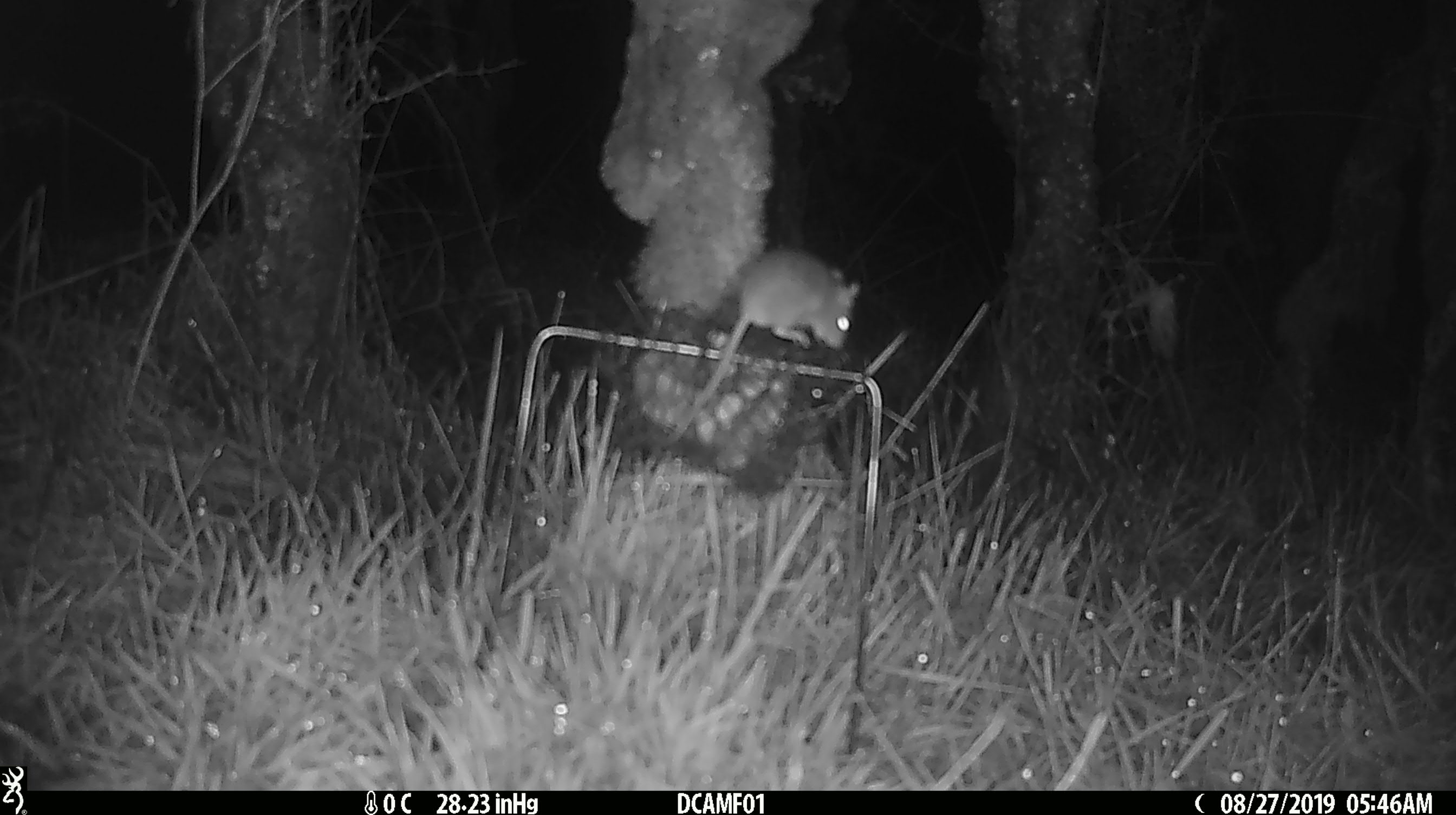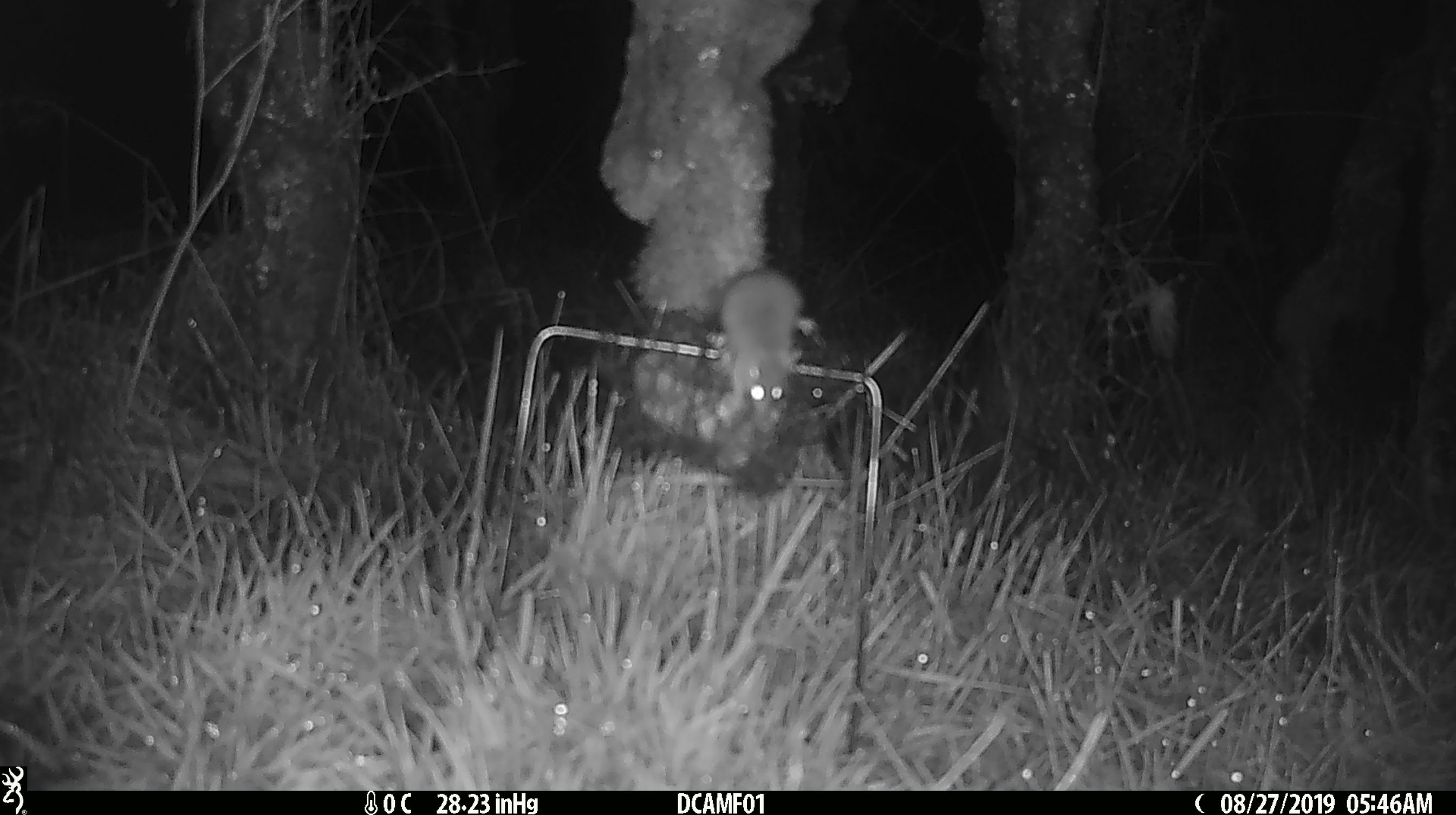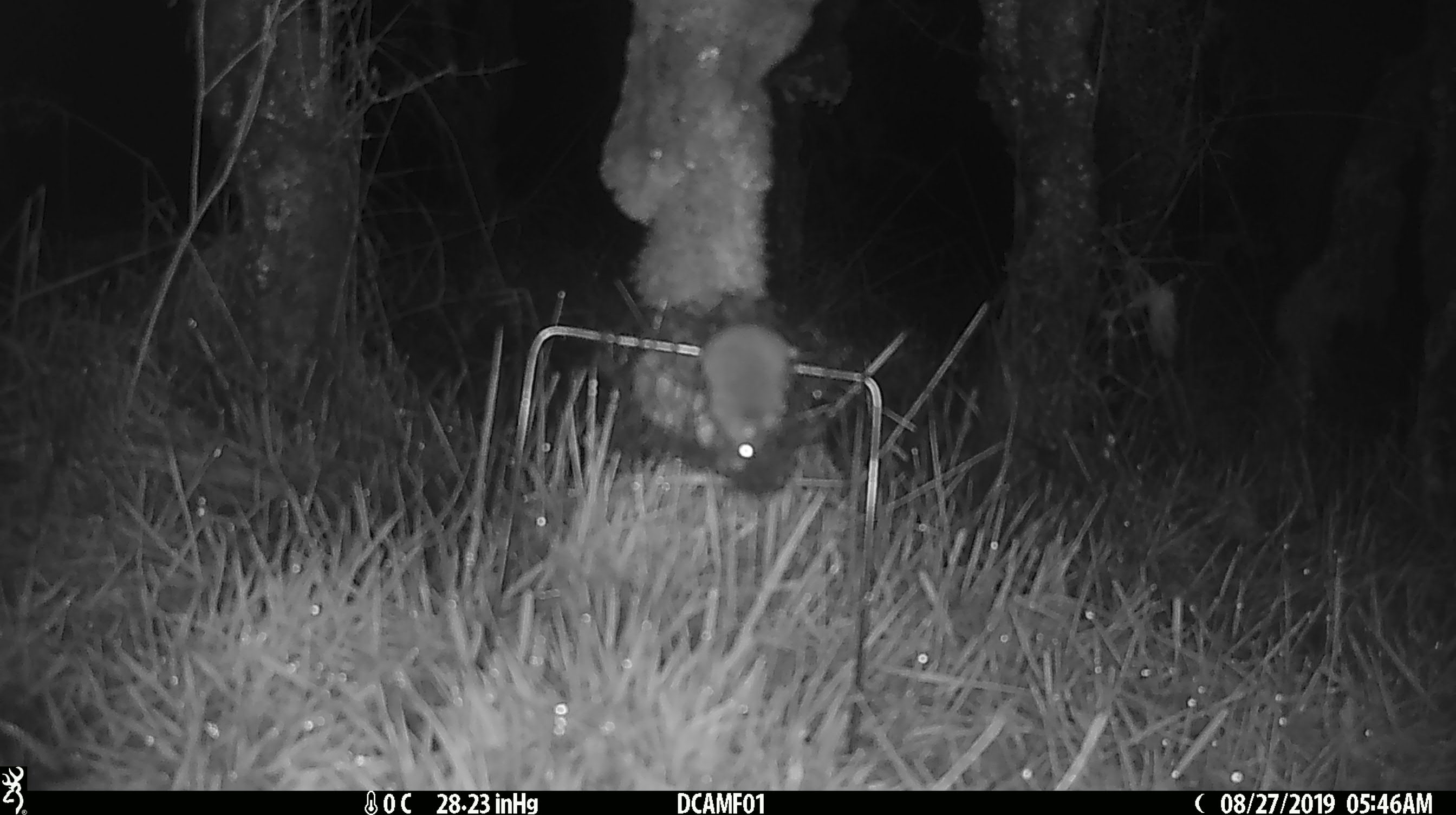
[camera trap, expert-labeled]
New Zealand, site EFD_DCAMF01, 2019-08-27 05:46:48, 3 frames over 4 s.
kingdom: Animalia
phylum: Chordata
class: Mammalia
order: Rodentia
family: Muridae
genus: Mus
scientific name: Mus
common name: mouse